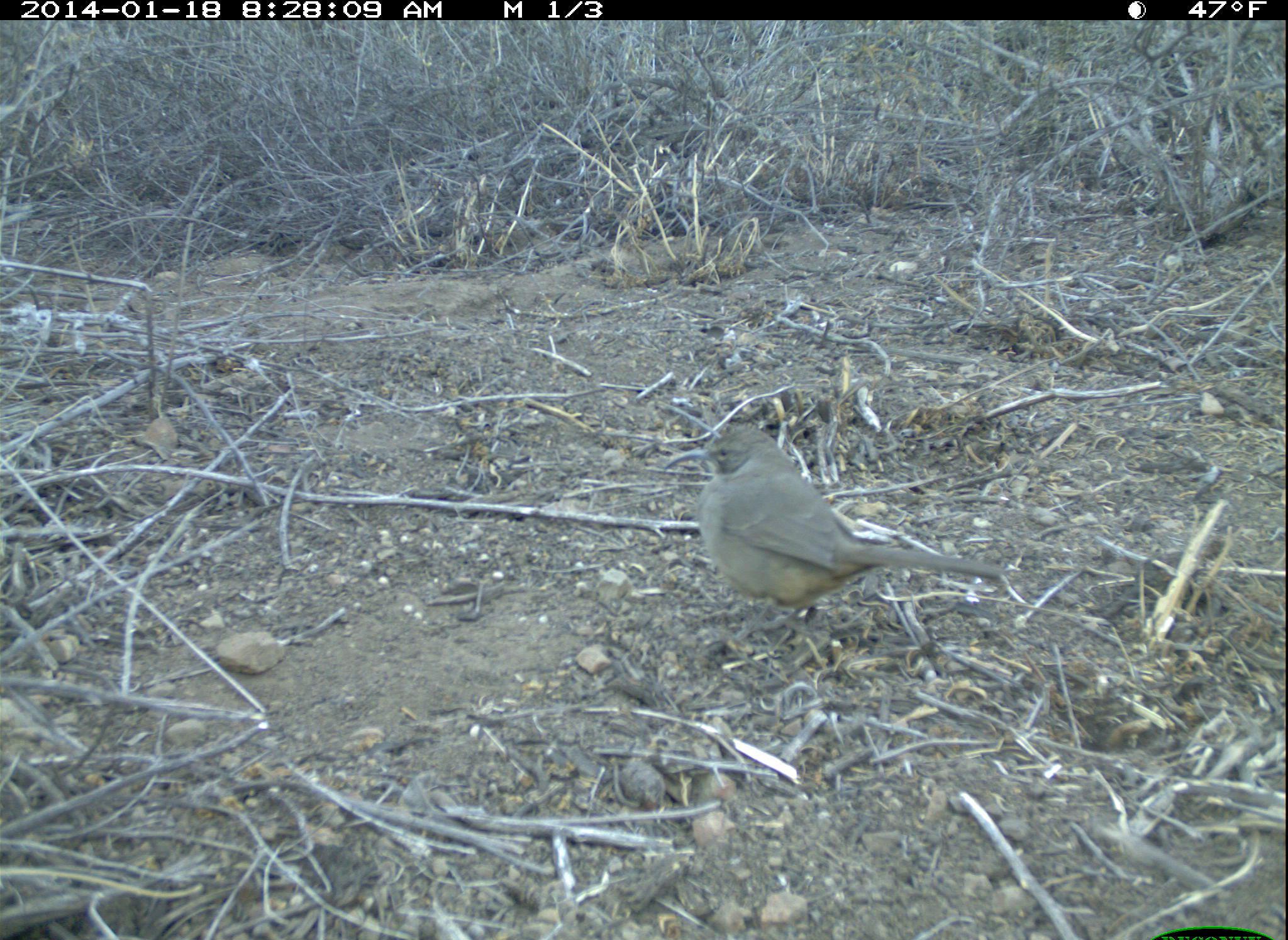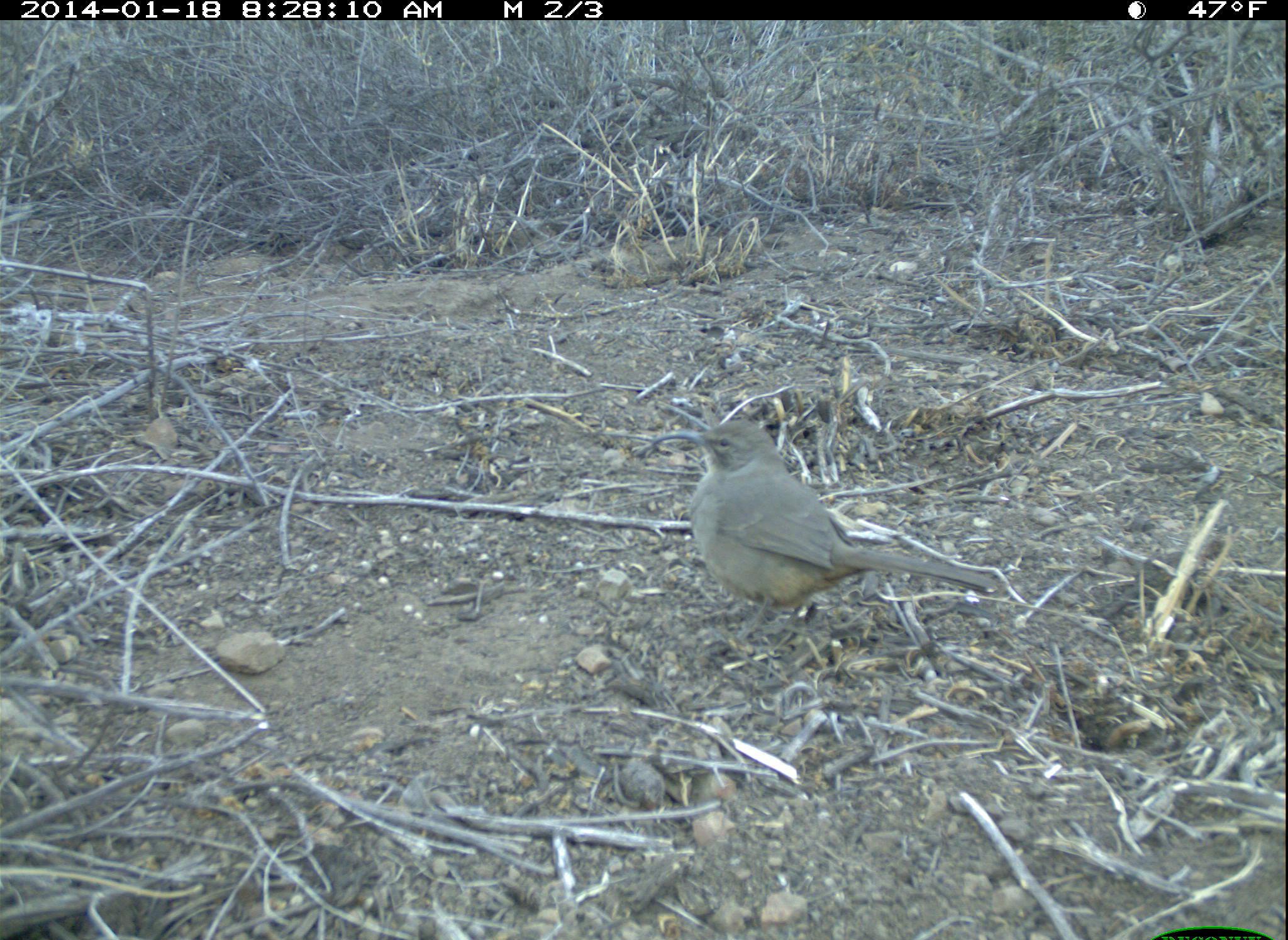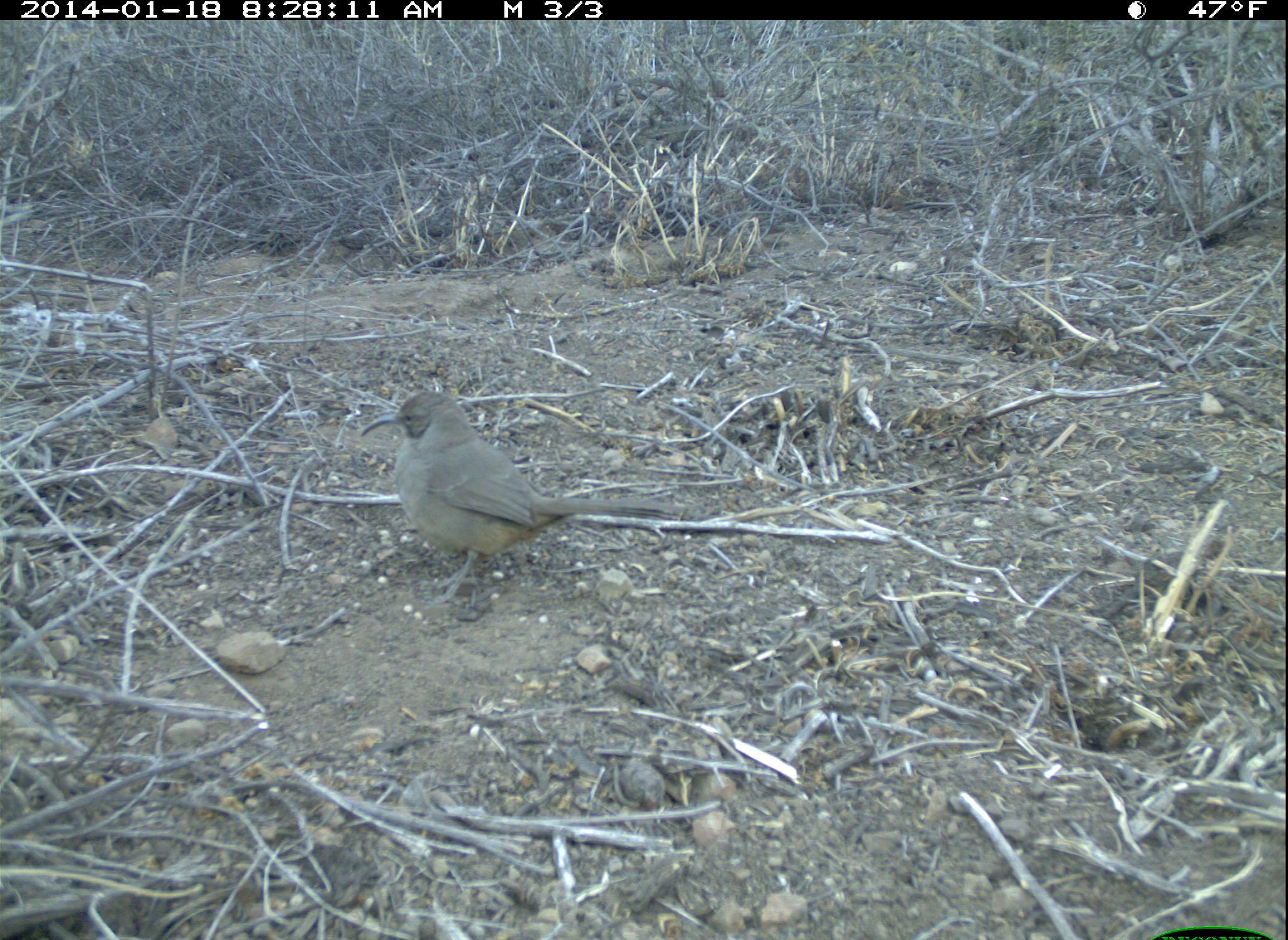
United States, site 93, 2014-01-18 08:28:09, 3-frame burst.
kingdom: Animalia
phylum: Chordata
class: Aves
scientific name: Aves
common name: bird